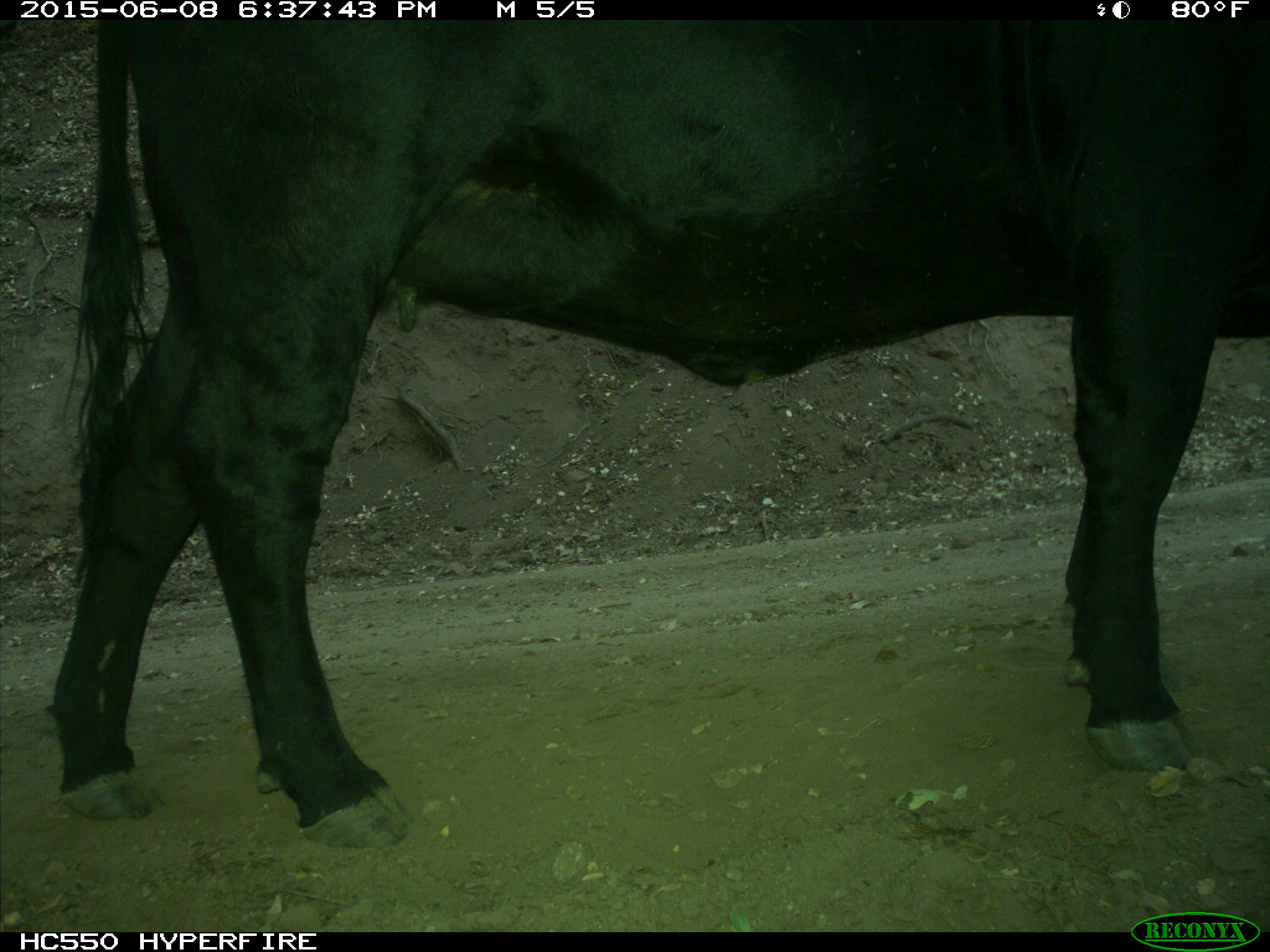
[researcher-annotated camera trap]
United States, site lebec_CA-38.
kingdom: Animalia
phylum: Chordata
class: Mammalia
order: Artiodactyla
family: Bovidae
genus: Bos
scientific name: Bos taurus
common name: domestic cow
Bos taurus (domestic cow).